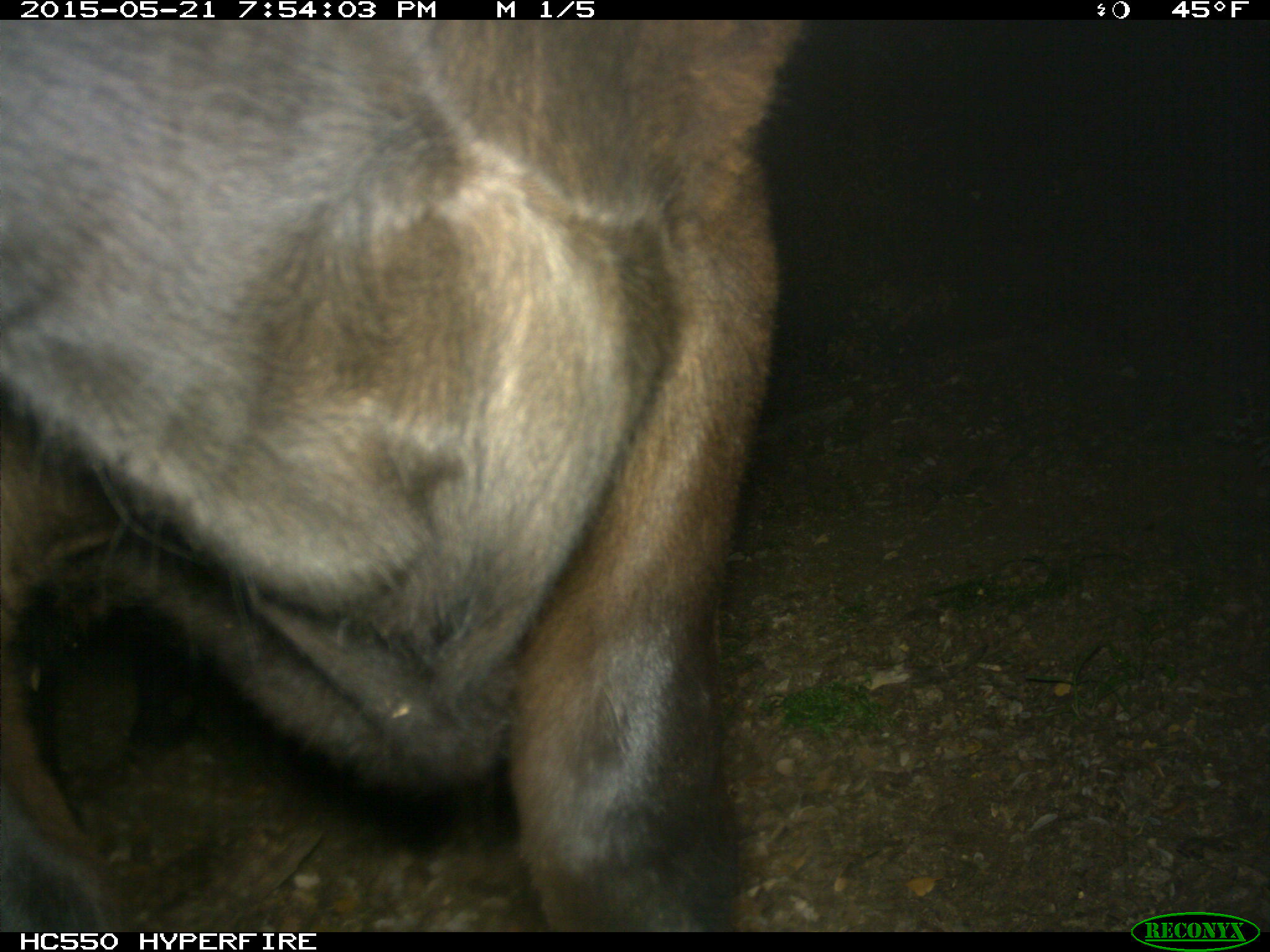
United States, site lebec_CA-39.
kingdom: Animalia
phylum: Chordata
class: Mammalia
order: Artiodactyla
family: Bovidae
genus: Bos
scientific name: Bos taurus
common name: domestic cow